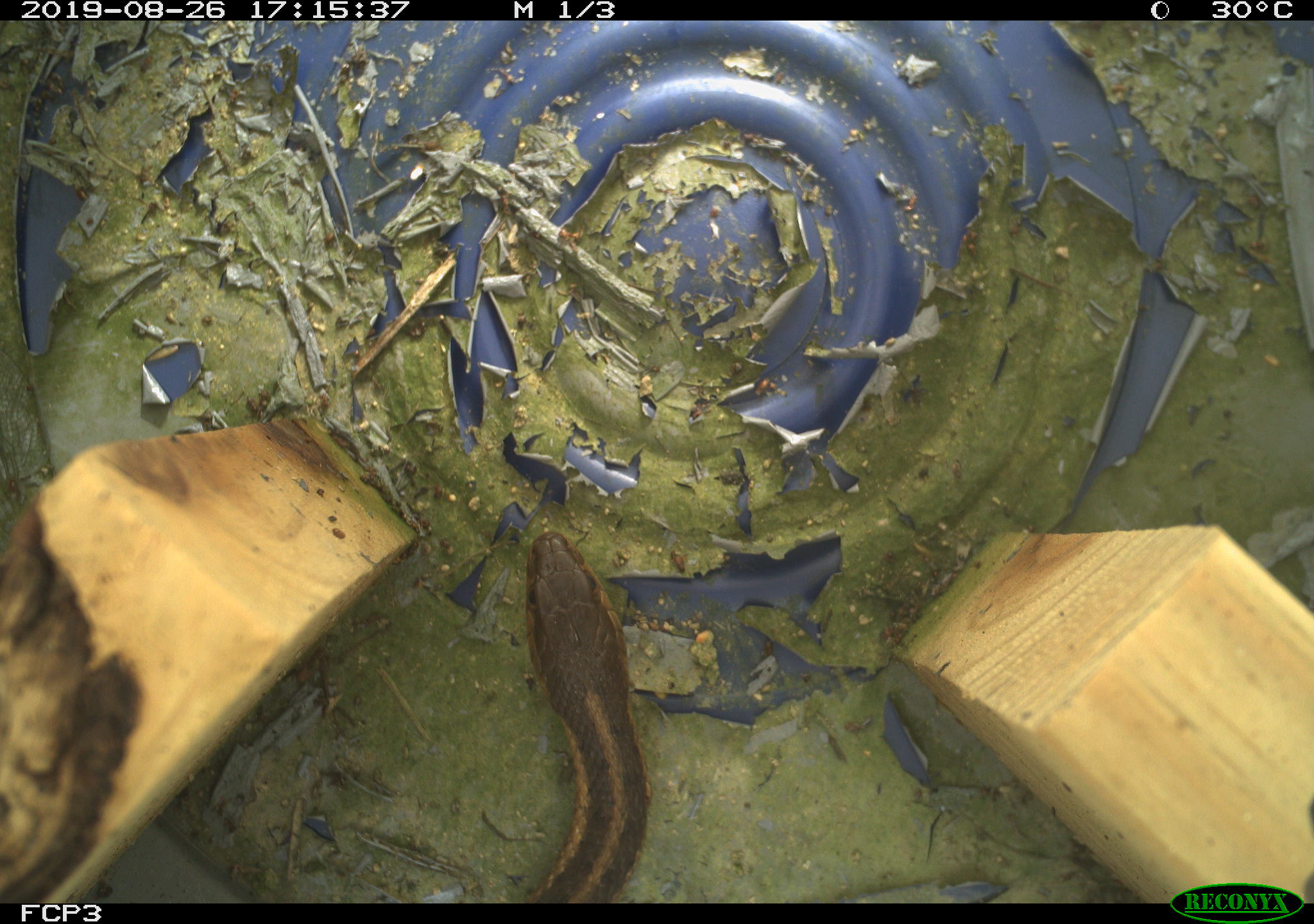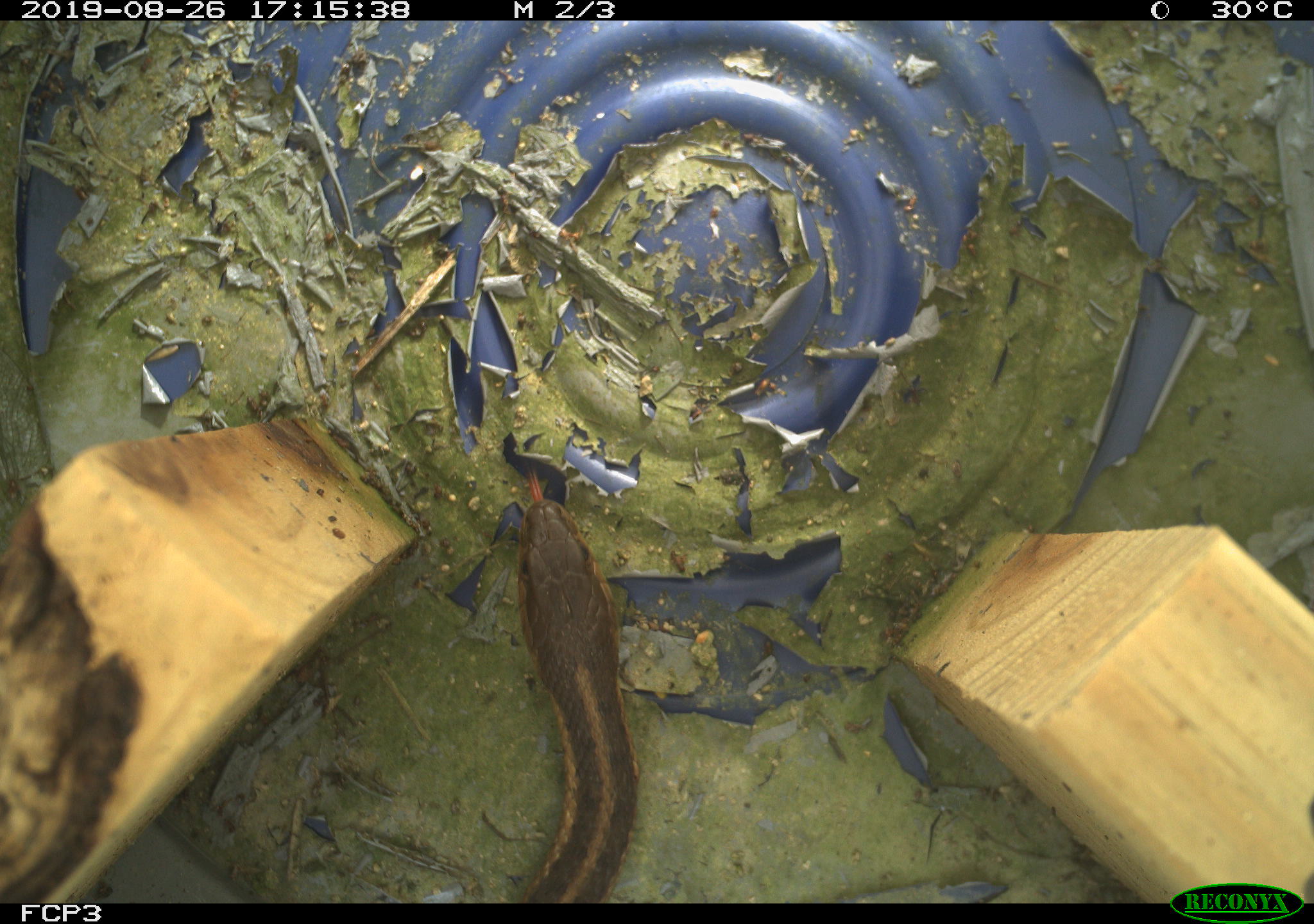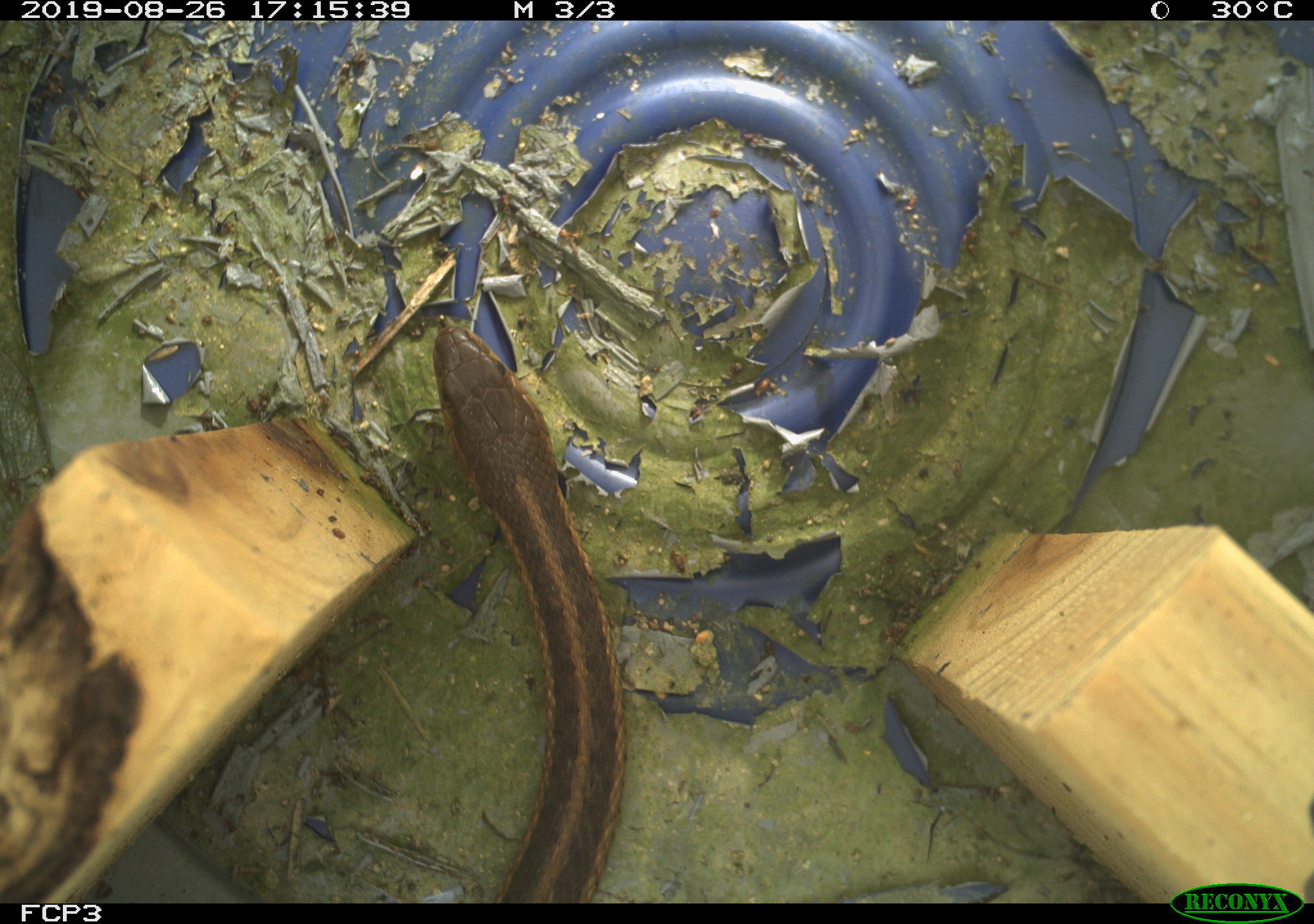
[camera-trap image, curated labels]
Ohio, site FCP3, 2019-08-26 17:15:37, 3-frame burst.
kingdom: Animalia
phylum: Chordata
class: Reptilia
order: Squamata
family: Colubridae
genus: Thamnophis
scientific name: Thamnophis sirtalis sirtalis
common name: eastern gartersnake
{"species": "eastern gartersnake (Thamnophis sirtalis sirtalis)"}